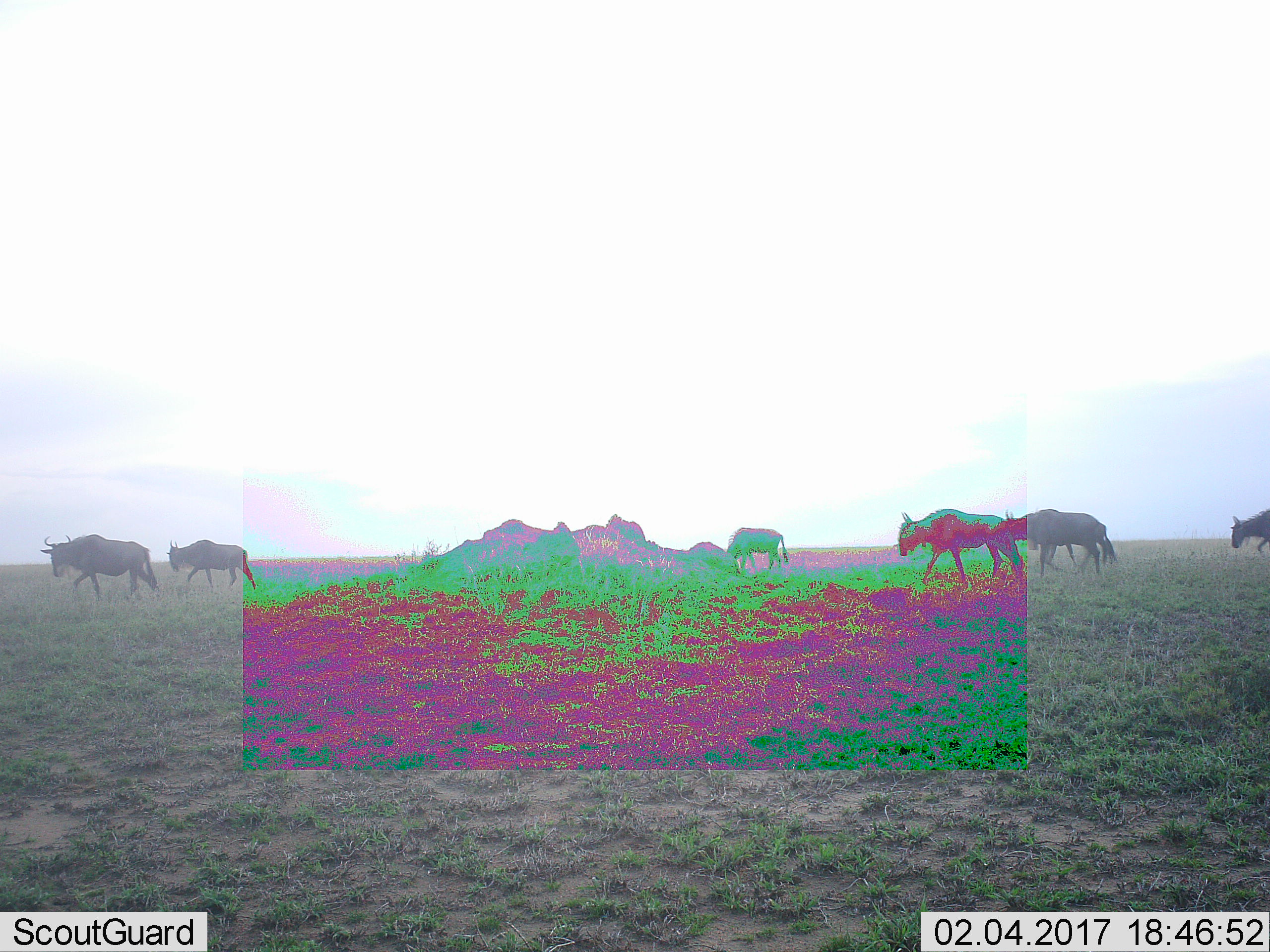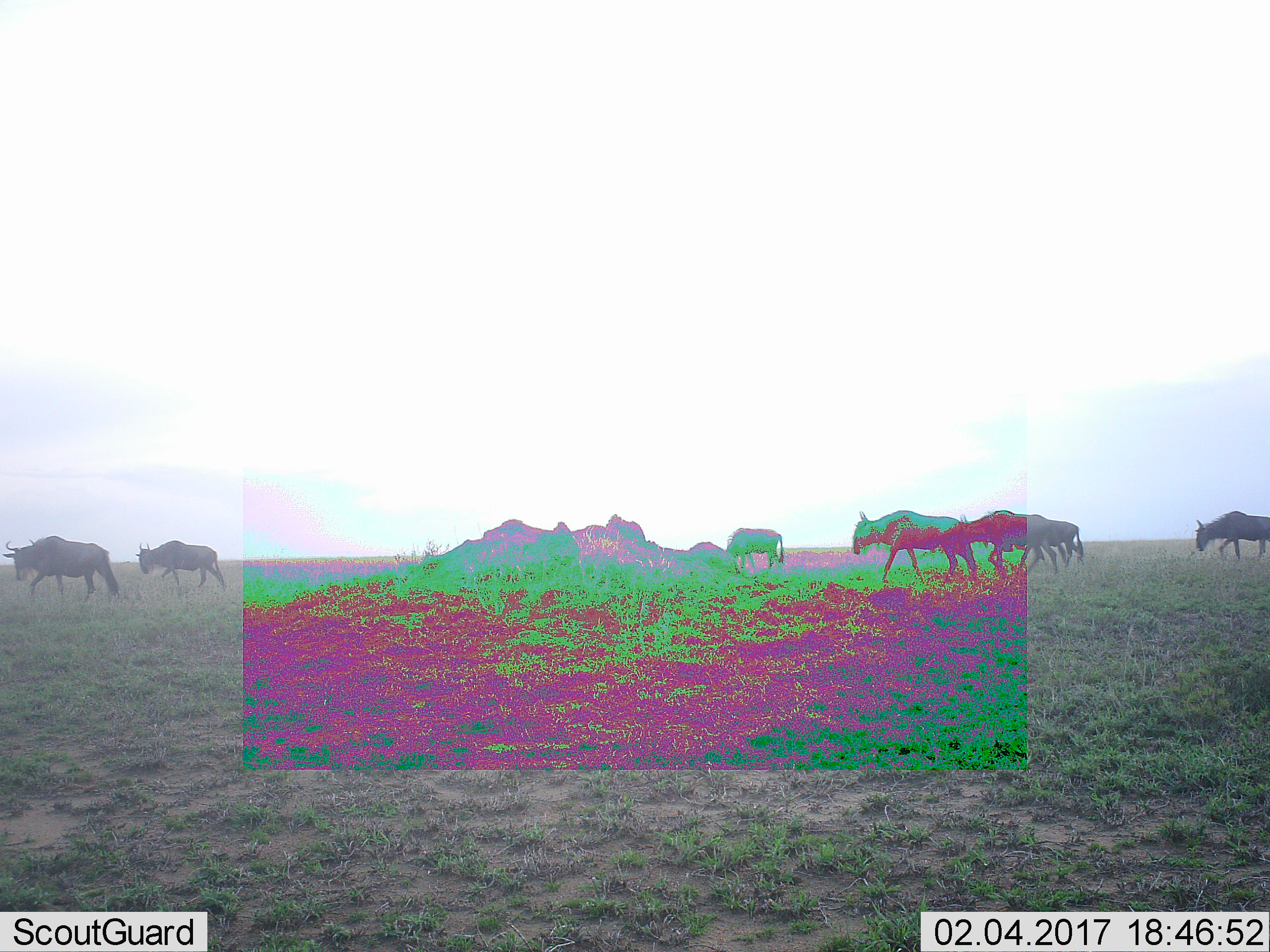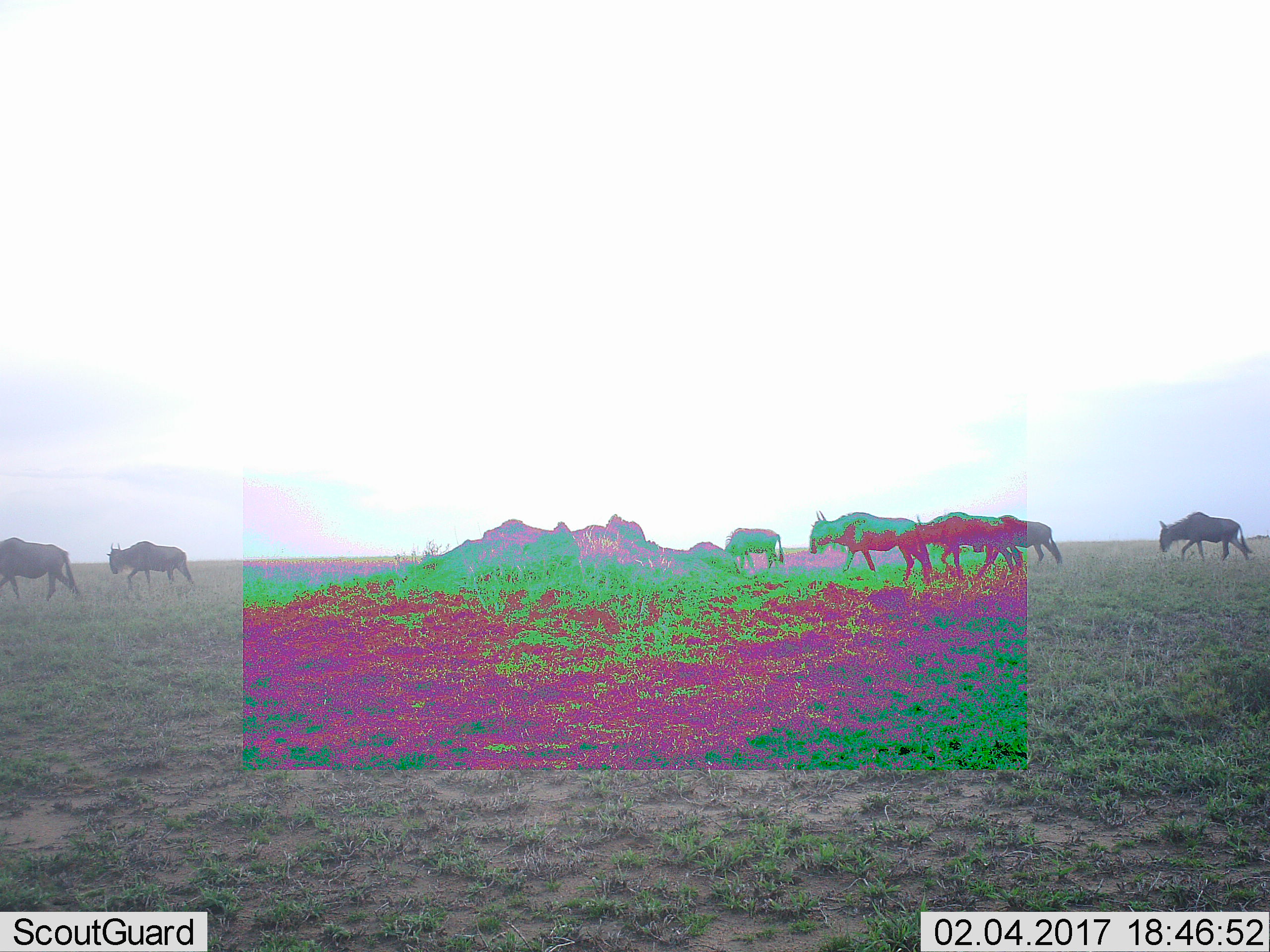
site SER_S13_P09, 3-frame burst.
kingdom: Animalia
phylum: Chordata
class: Mammalia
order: Artiodactyla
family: Bovidae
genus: Connochaetes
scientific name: Connochaetes taurinus taurinus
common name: blue wildebeest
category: wildebeestblue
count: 8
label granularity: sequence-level